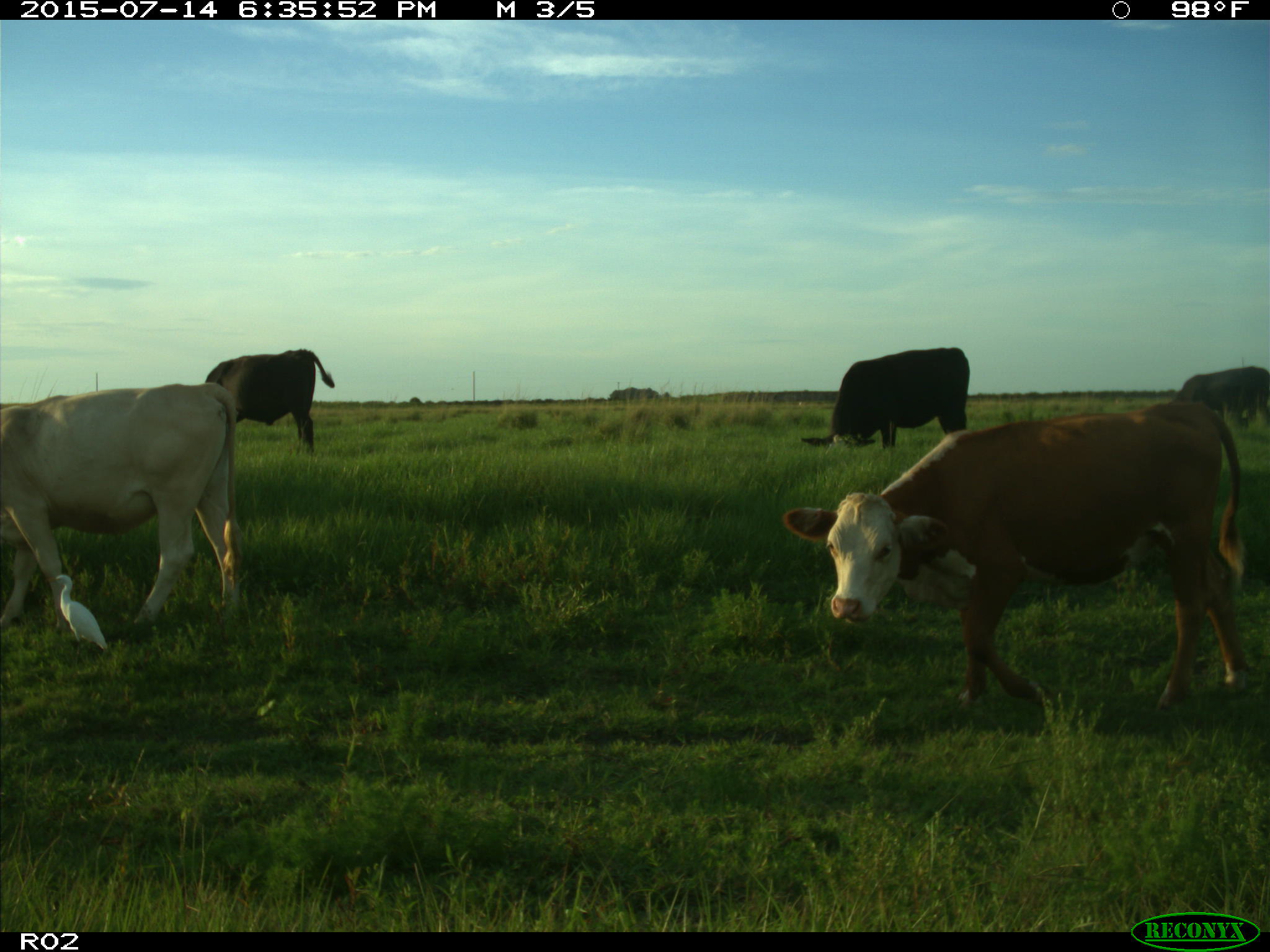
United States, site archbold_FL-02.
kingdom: Animalia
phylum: Chordata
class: Mammalia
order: Artiodactyla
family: Bovidae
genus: Bos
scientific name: Bos taurus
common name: domestic cow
Bos taurus (domestic cow).